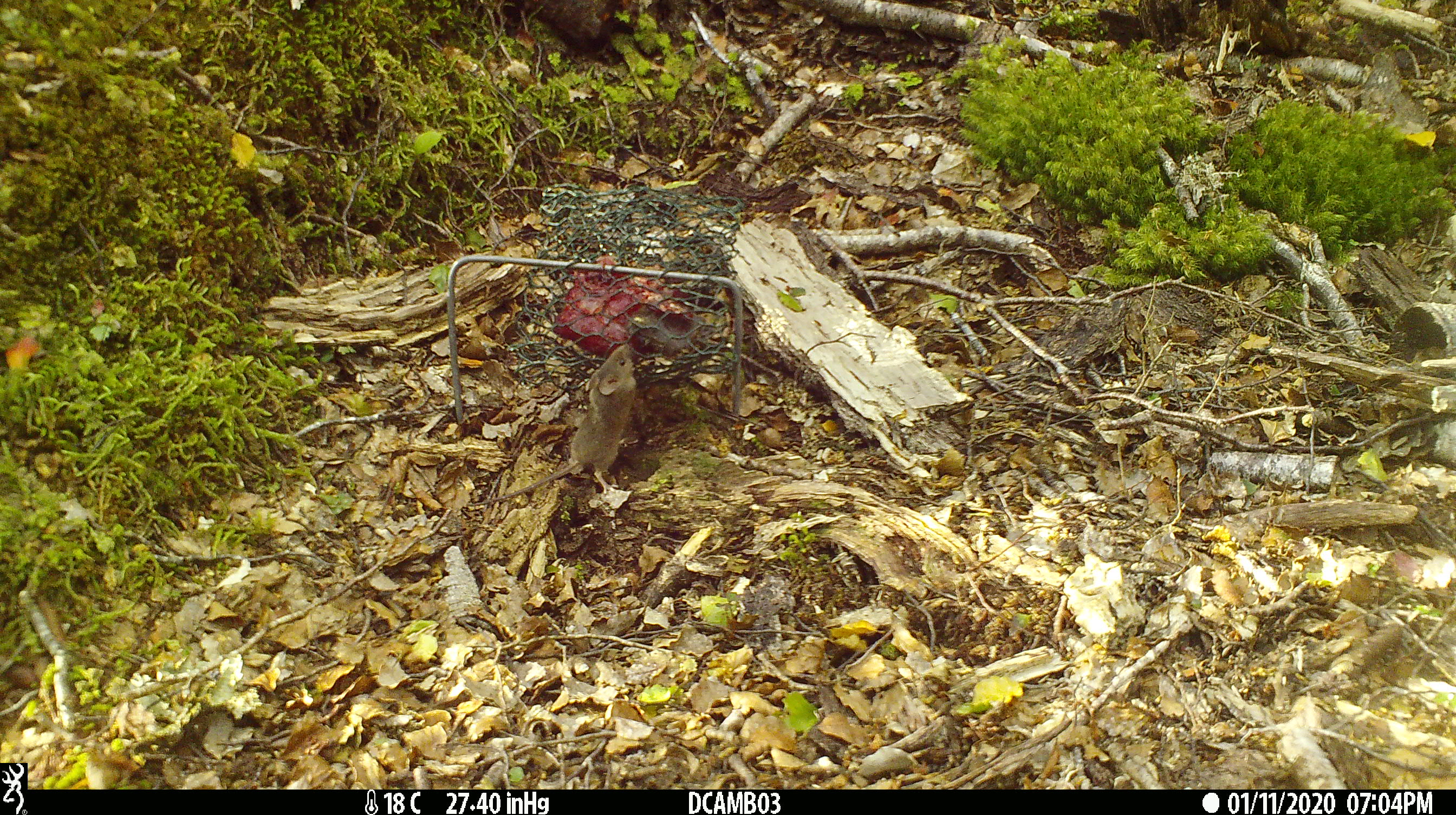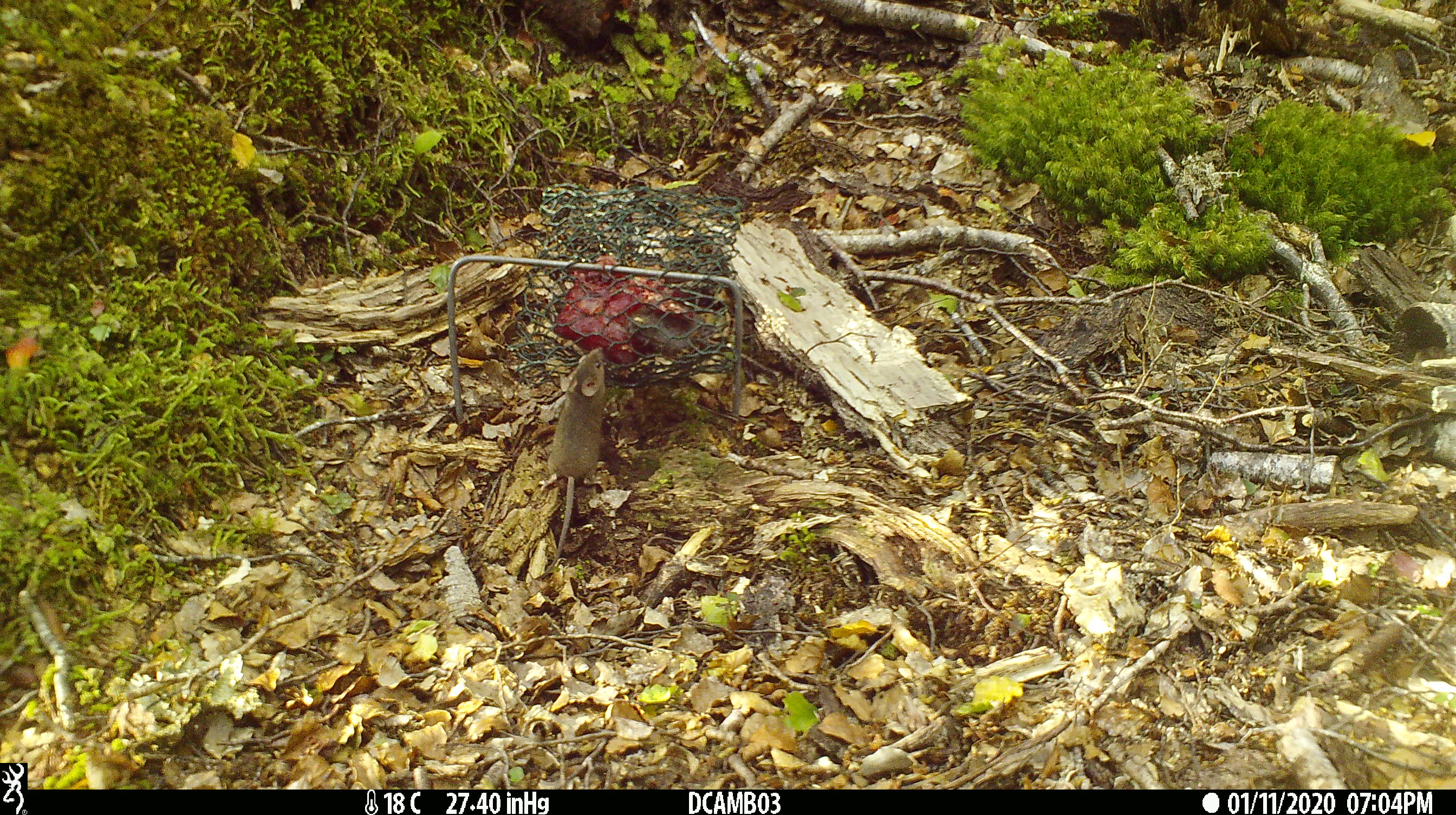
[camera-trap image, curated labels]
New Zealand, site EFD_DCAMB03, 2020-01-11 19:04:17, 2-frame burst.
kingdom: Animalia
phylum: Chordata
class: Mammalia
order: Rodentia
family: Muridae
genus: Mus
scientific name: Mus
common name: mouse